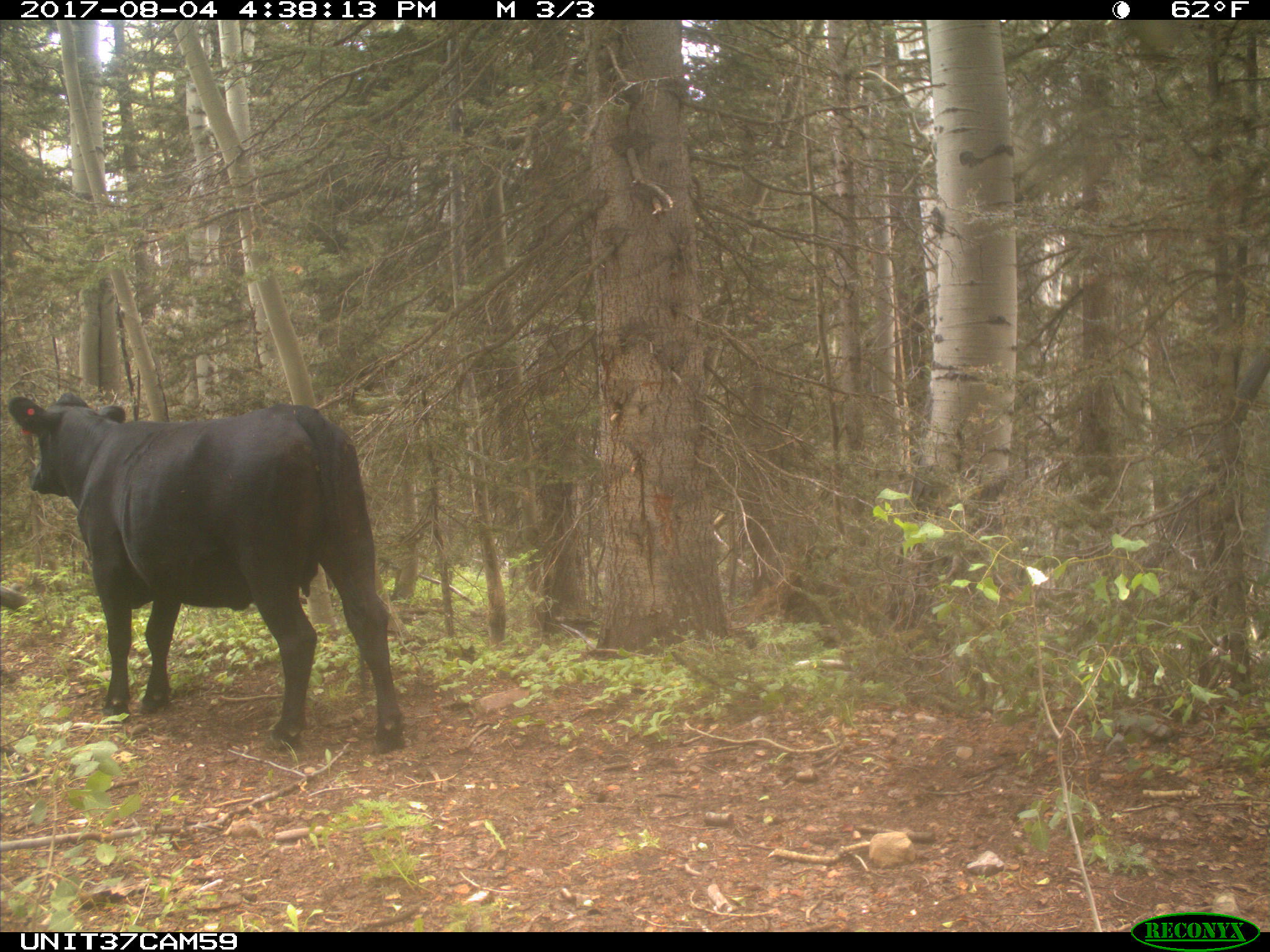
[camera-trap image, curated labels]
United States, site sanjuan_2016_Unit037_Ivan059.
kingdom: Animalia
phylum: Chordata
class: Mammalia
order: Artiodactyla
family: Bovidae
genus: Bos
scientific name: Bos taurus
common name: domestic cow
Bos taurus (domestic cow).